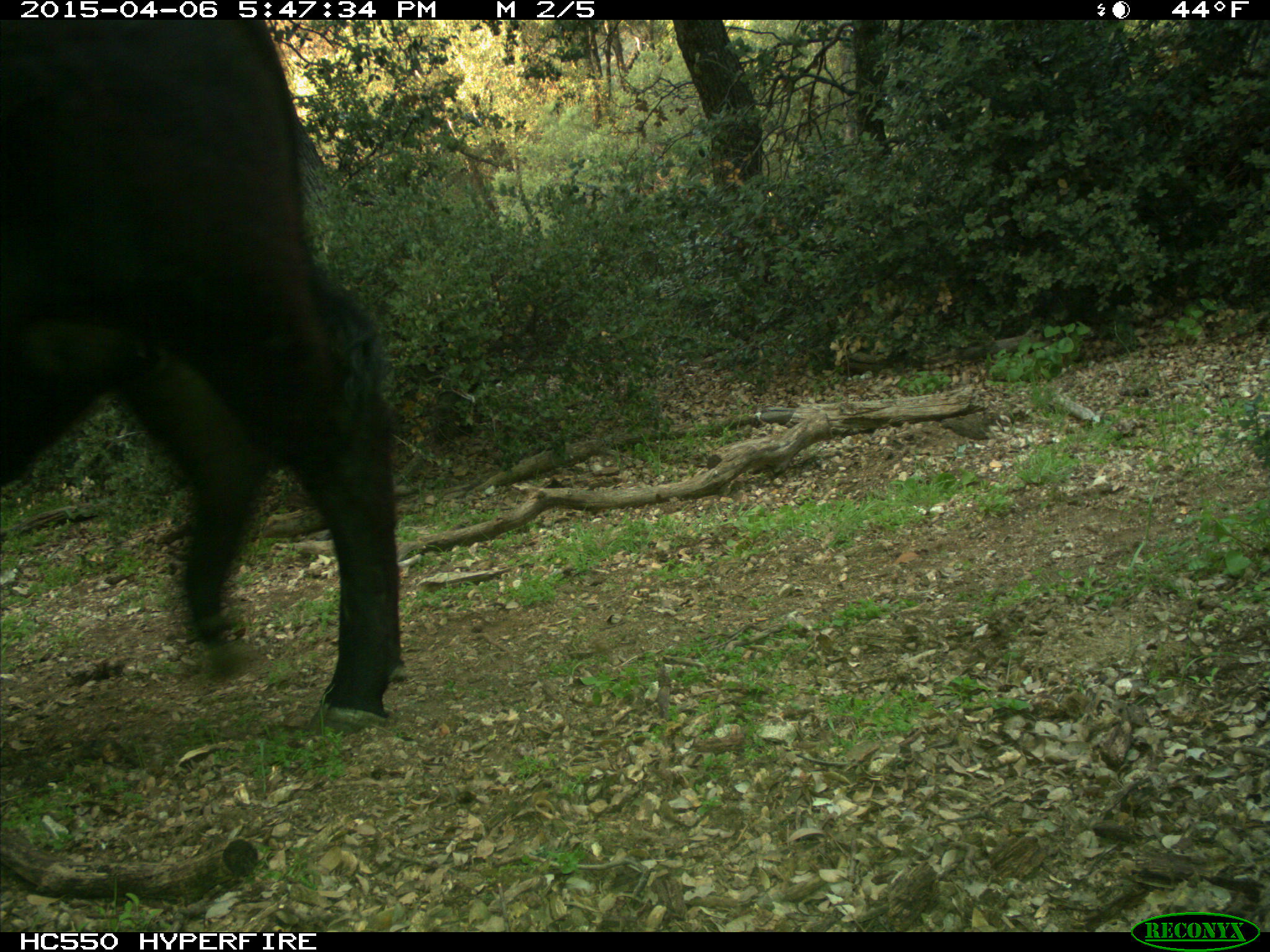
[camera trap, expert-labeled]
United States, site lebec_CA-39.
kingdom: Animalia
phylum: Chordata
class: Mammalia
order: Artiodactyla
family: Bovidae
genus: Bos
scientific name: Bos taurus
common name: domestic cow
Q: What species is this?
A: Bos taurus (domestic cow).